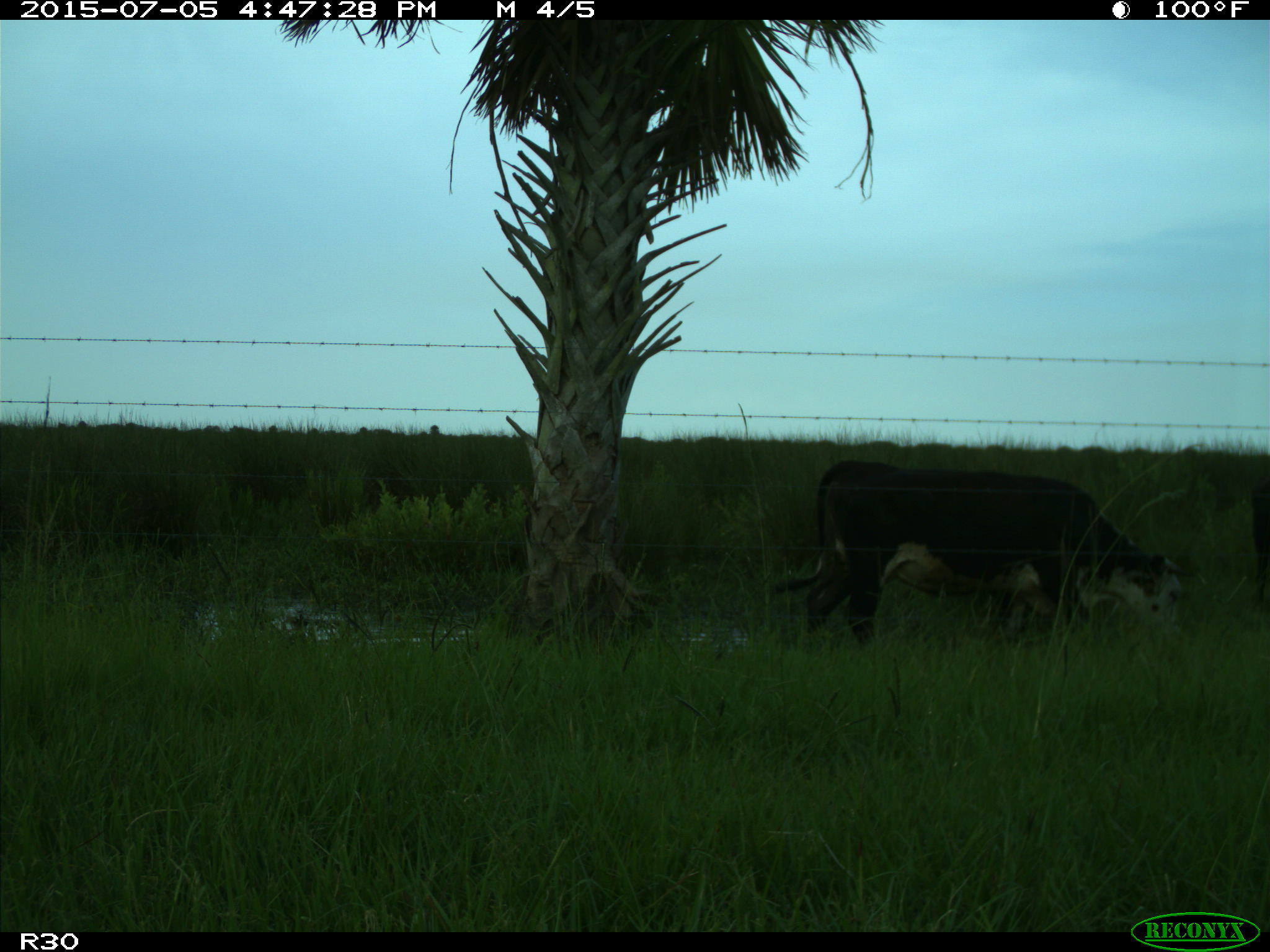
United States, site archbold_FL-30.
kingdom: Animalia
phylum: Chordata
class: Mammalia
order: Artiodactyla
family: Bovidae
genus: Bos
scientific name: Bos taurus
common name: domestic cow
Bos taurus (domestic cow).